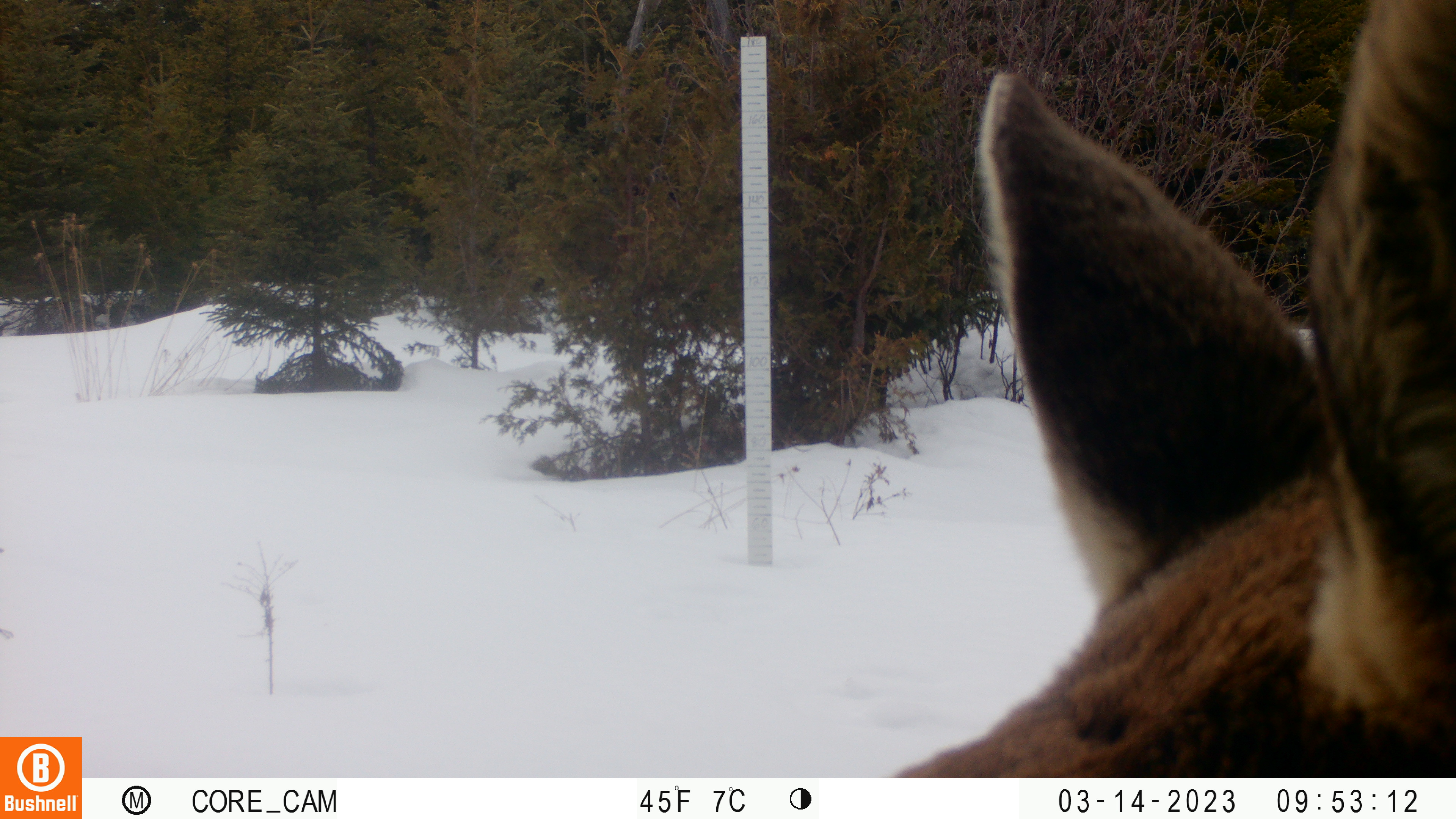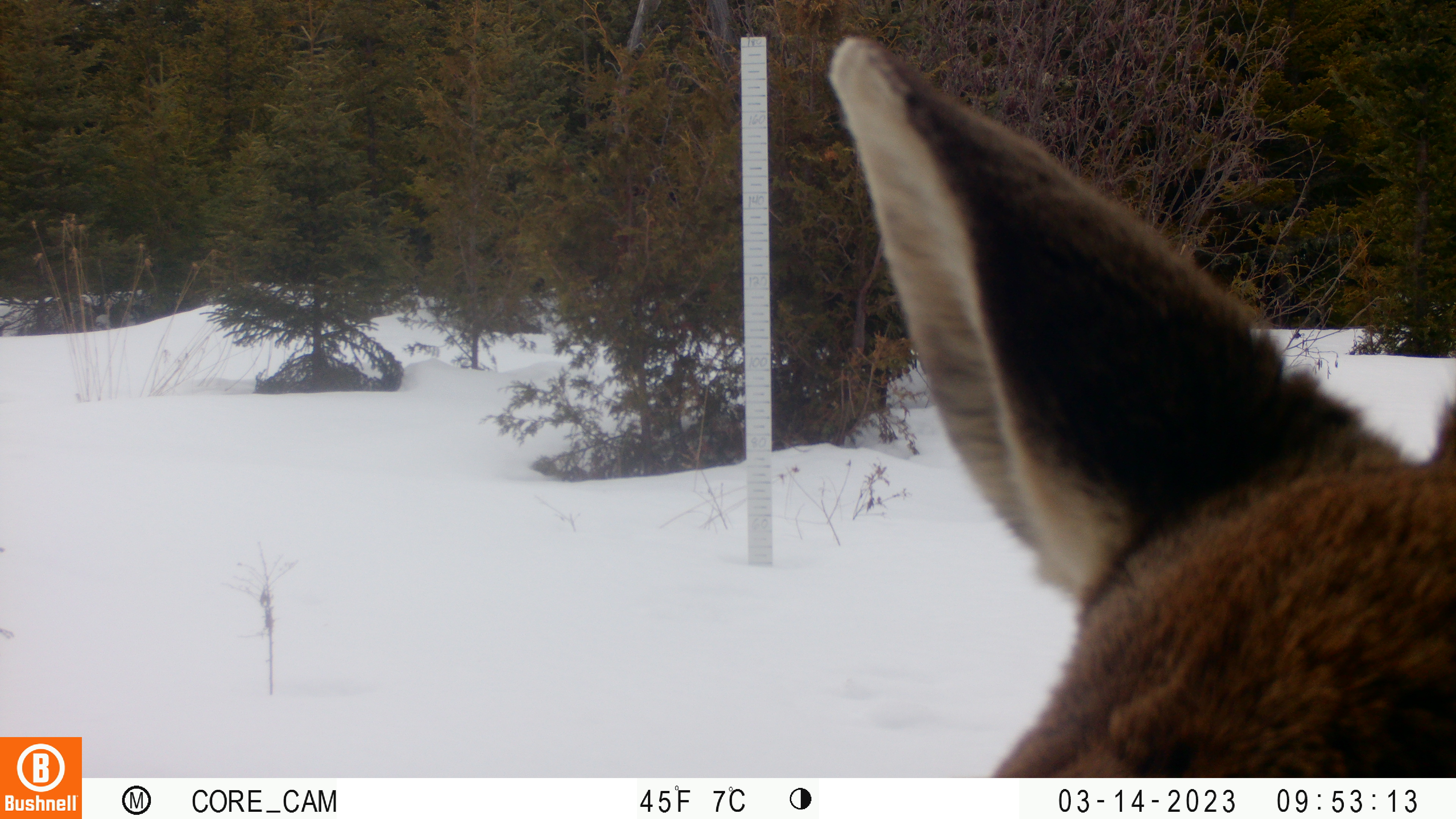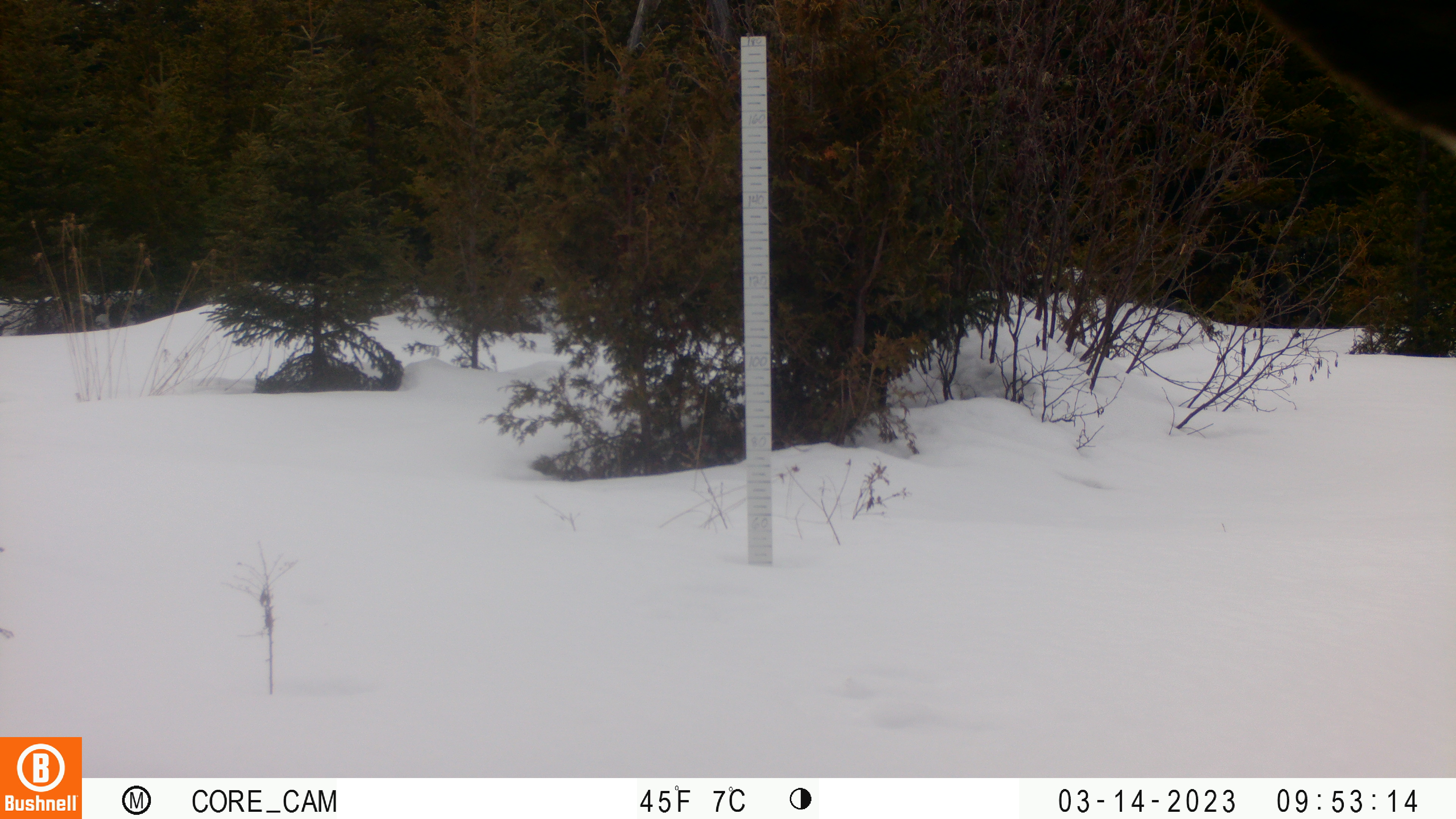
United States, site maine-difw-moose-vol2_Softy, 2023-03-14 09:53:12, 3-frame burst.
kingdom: Animalia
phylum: Chordata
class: Mammalia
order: Artiodactyla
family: Cervidae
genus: Alces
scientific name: Alces alces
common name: moose